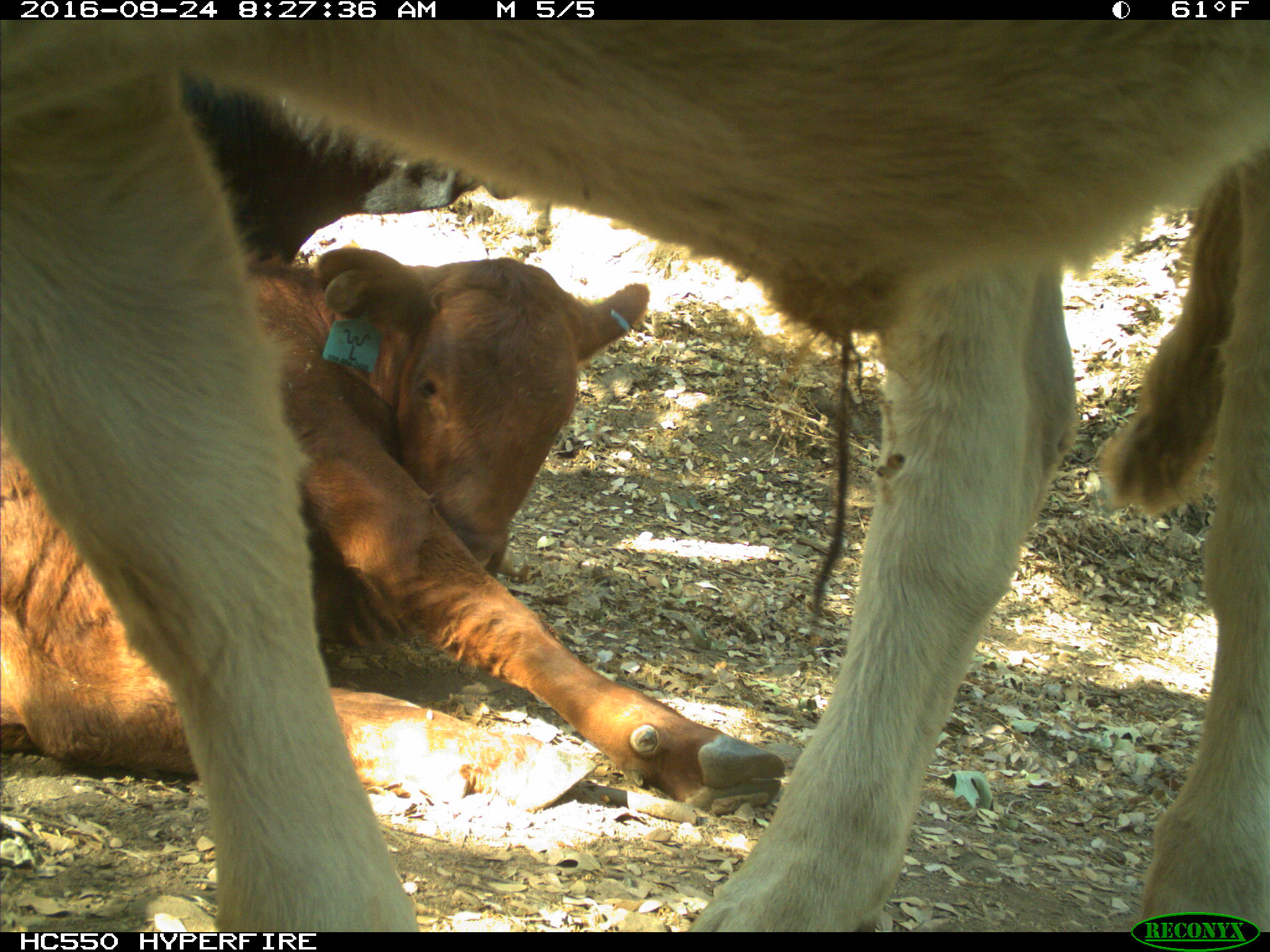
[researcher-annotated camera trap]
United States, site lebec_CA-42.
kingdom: Animalia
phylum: Chordata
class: Mammalia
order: Artiodactyla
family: Bovidae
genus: Bos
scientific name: Bos taurus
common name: domestic cow